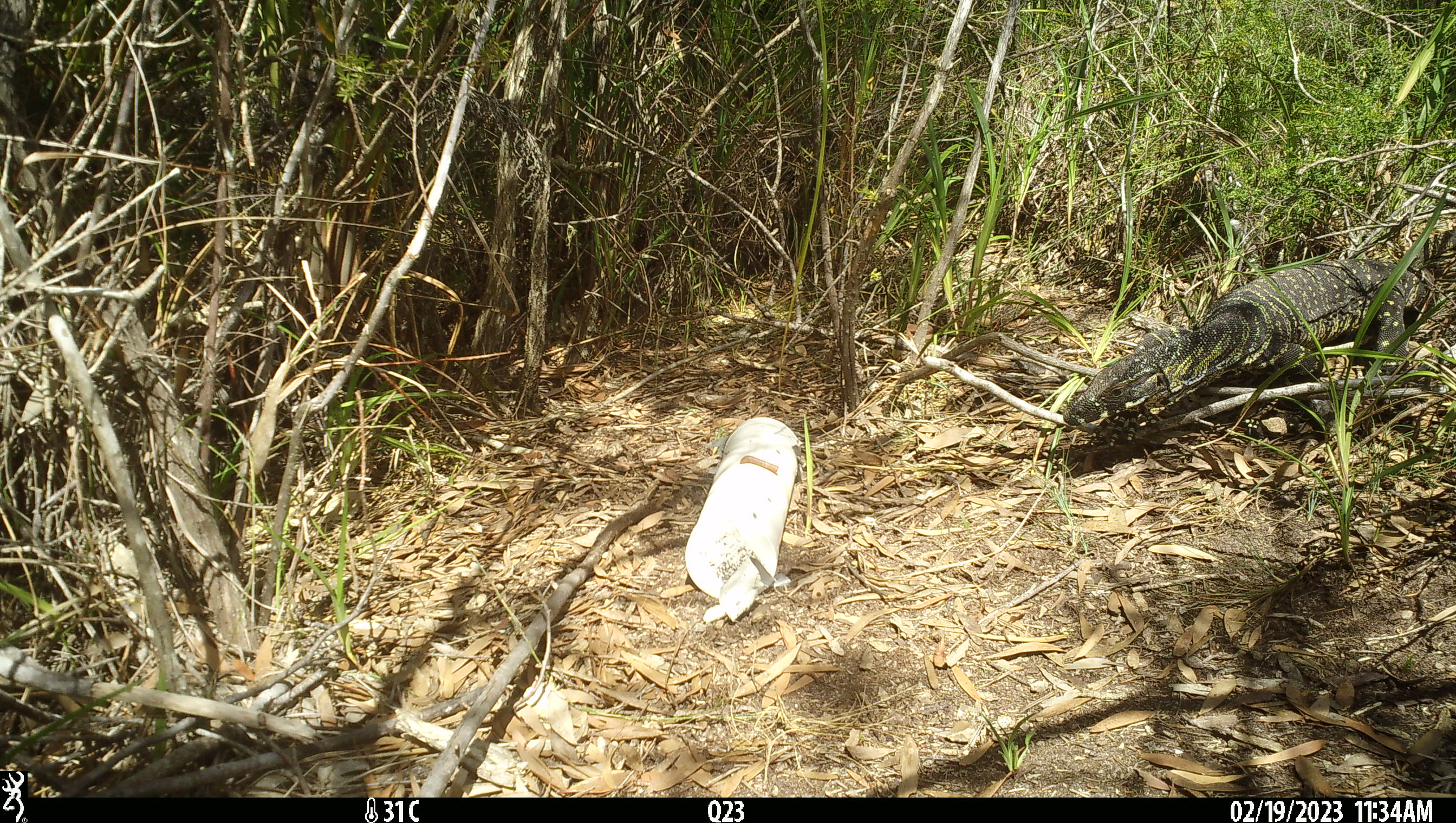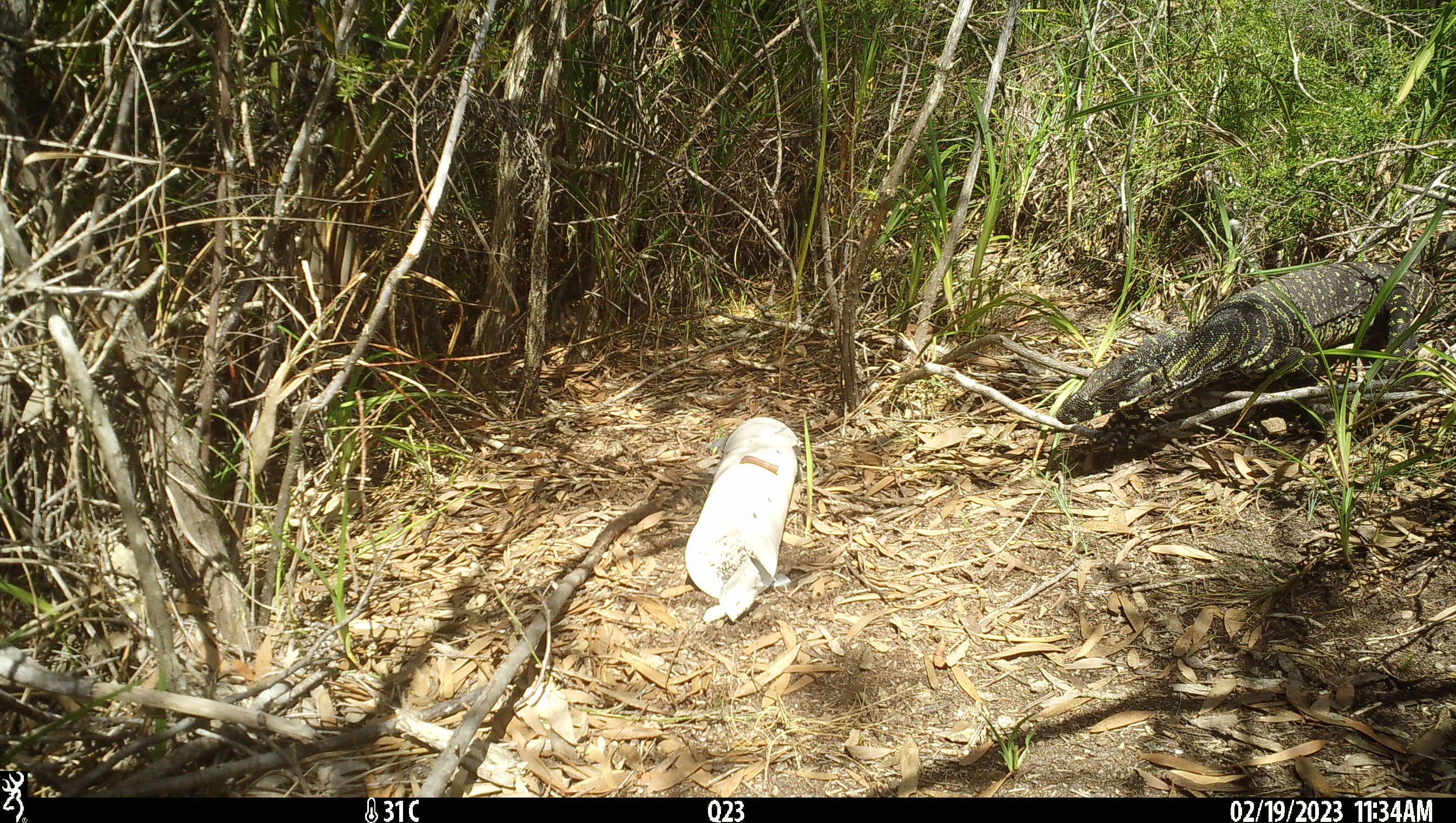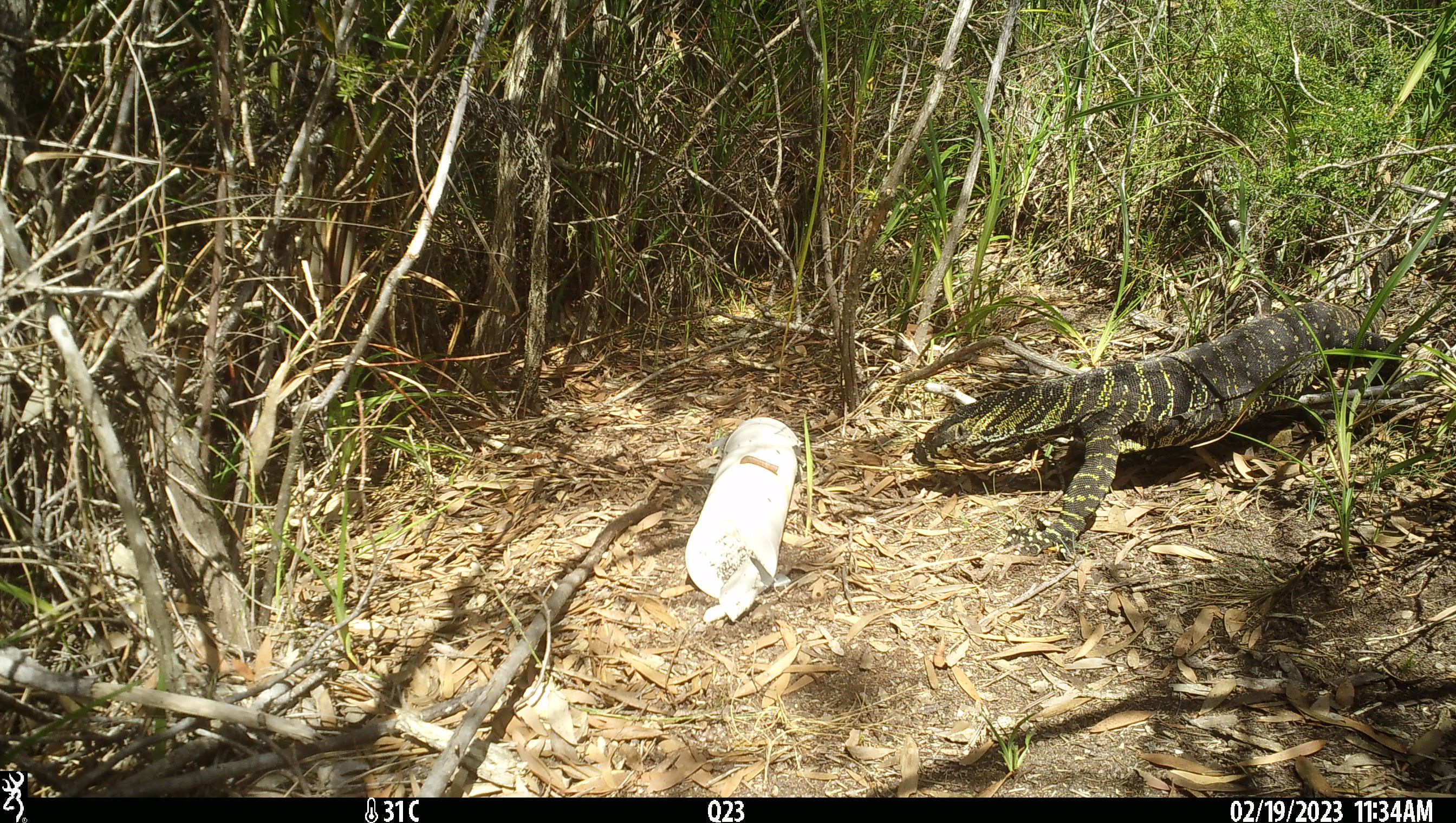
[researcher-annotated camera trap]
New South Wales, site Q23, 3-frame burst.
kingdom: Animalia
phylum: Chordata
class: Reptilia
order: Squamata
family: Varanidae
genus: Varanus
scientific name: Varanus varius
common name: lace monitor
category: goanna